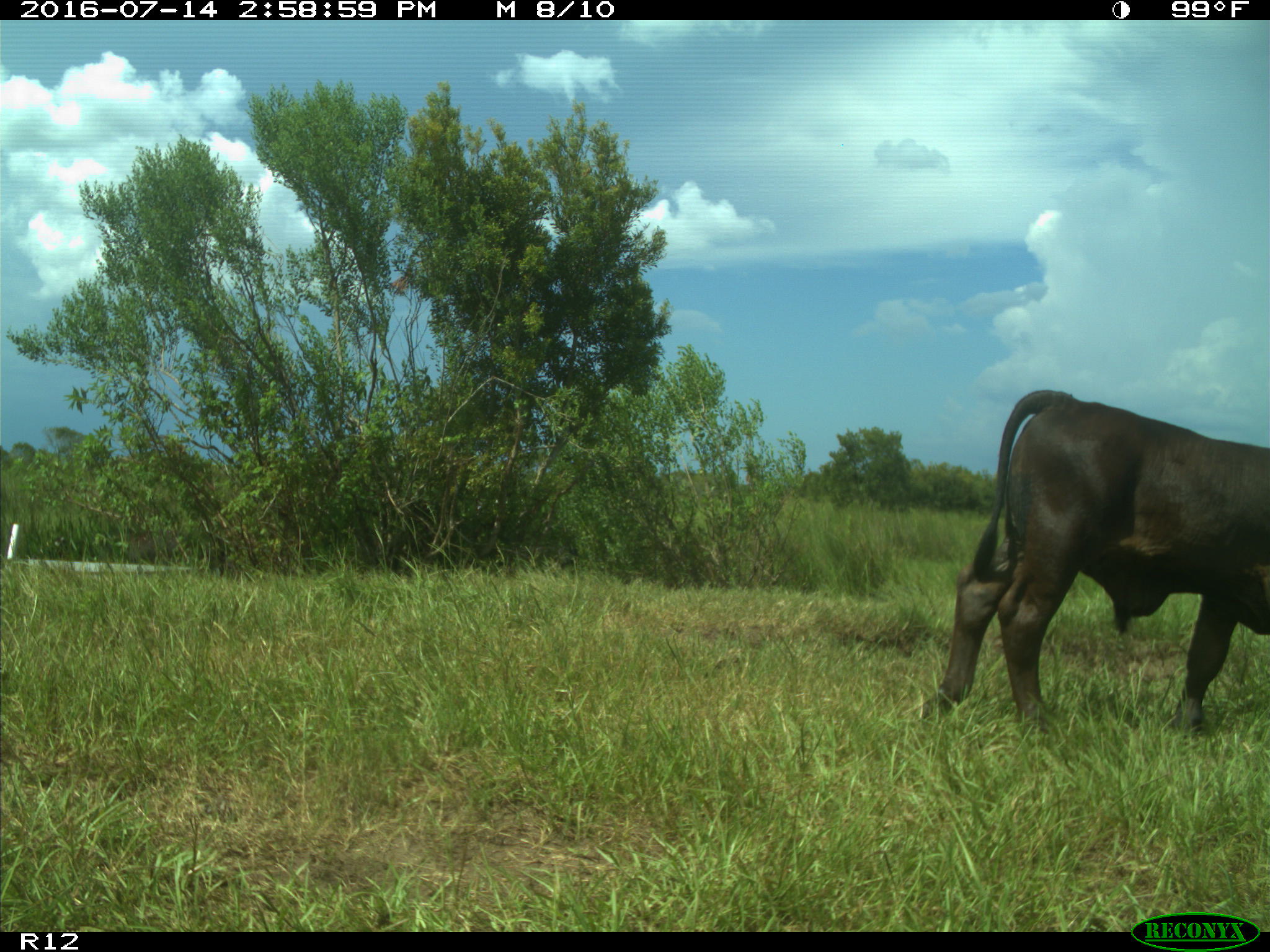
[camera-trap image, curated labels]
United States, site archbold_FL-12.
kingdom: Animalia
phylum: Chordata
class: Mammalia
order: Artiodactyla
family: Bovidae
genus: Bos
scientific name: Bos taurus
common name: domestic cow